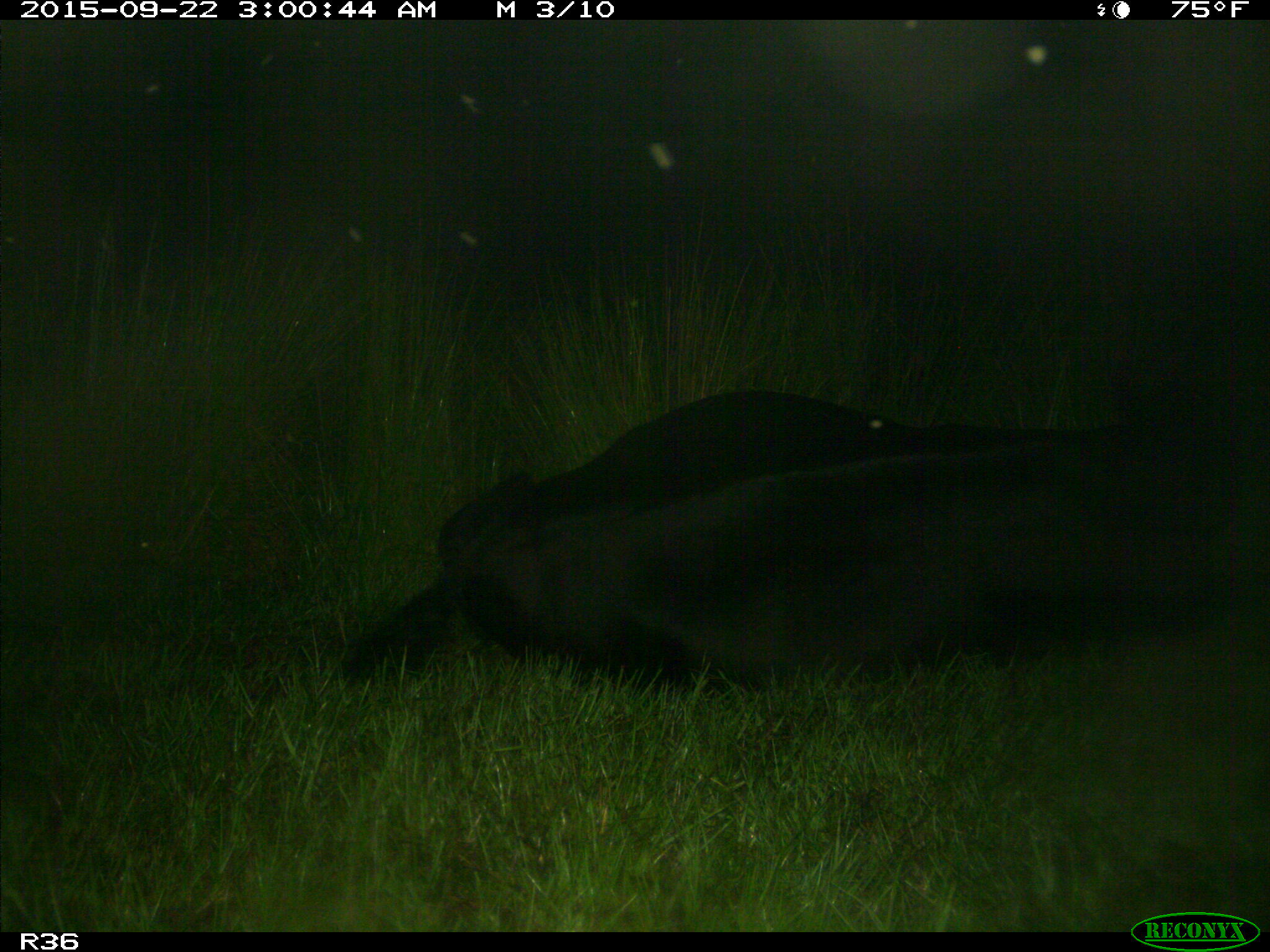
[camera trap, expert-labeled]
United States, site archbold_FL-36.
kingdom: Animalia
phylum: Chordata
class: Mammalia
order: Artiodactyla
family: Bovidae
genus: Bos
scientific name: Bos taurus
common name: domestic cow